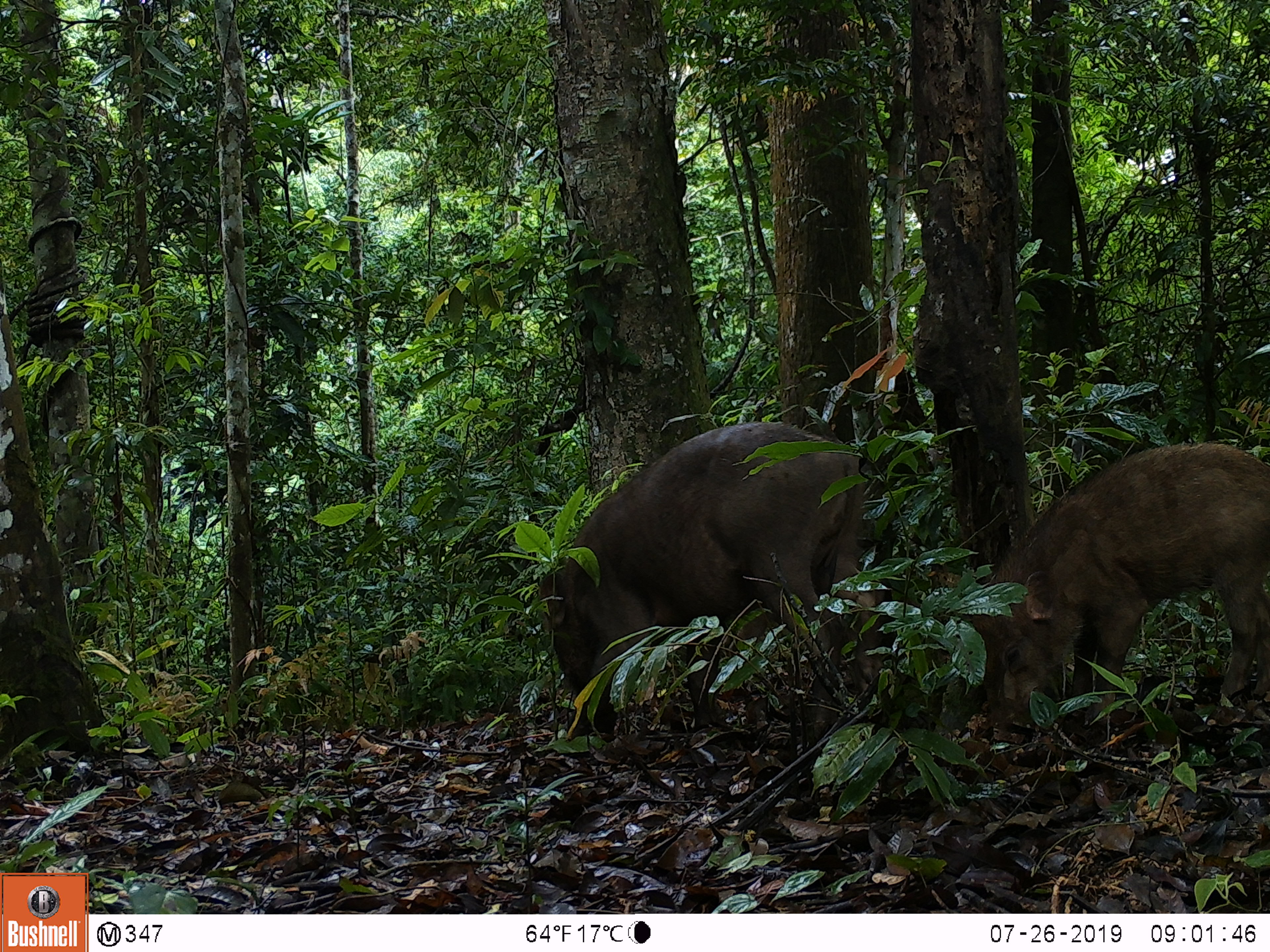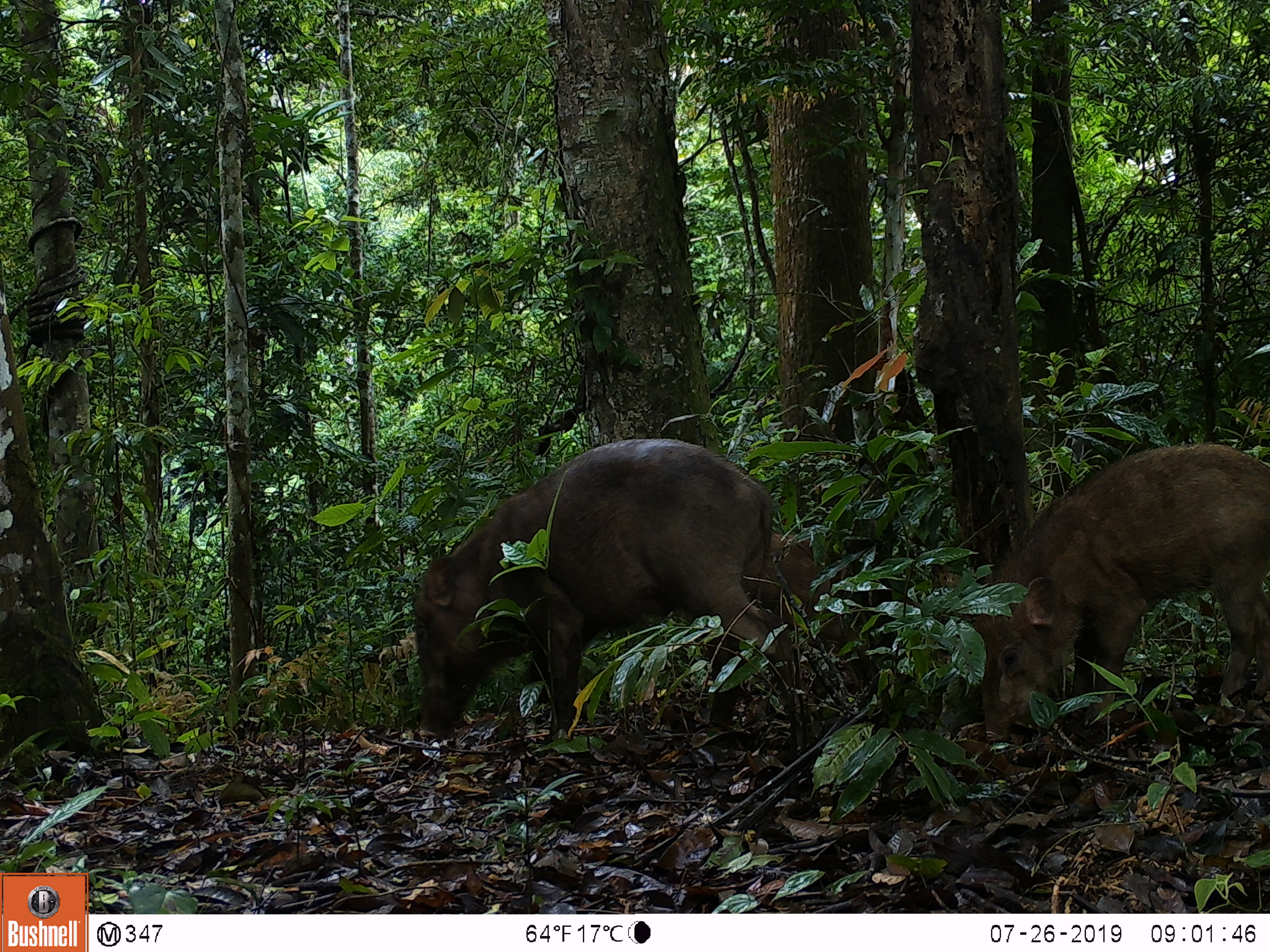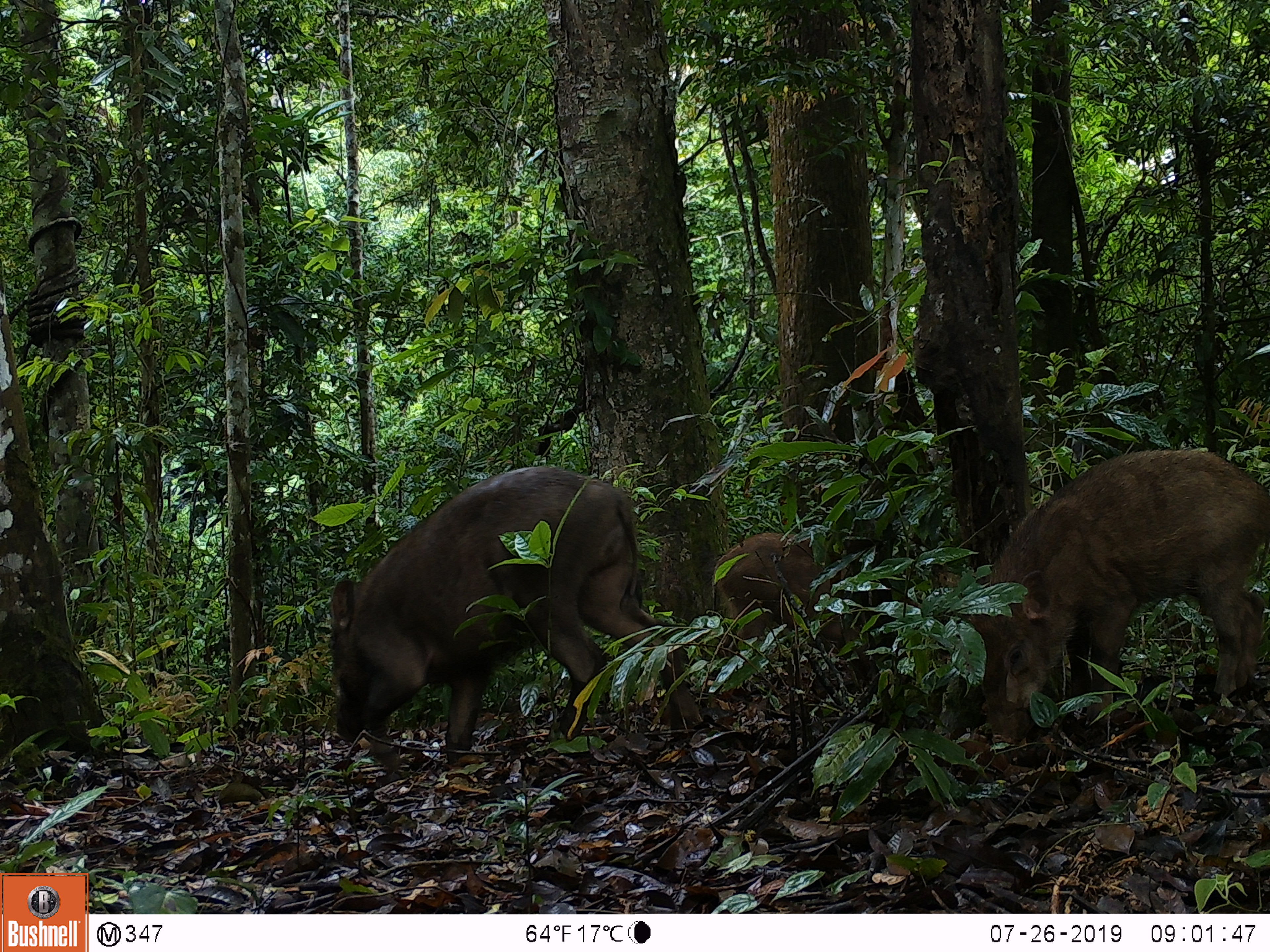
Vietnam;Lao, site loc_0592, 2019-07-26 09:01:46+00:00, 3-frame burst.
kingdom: Animalia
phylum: Chordata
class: Mammalia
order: Artiodactyla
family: Suidae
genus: Sus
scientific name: Sus scrofa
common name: eurasian wild pig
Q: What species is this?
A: Eurasian wild pig (Sus scrofa).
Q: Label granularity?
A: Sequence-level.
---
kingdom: Animalia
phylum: Chordata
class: Aves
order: Galliformes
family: Phasianidae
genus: Polyplectron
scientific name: Polyplectron bicalcaratum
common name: gray peacock-pheasant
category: grey peacock pheasant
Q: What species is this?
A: Grey peacock pheasant (gray peacock-pheasant) (Polyplectron bicalcaratum).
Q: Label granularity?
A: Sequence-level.